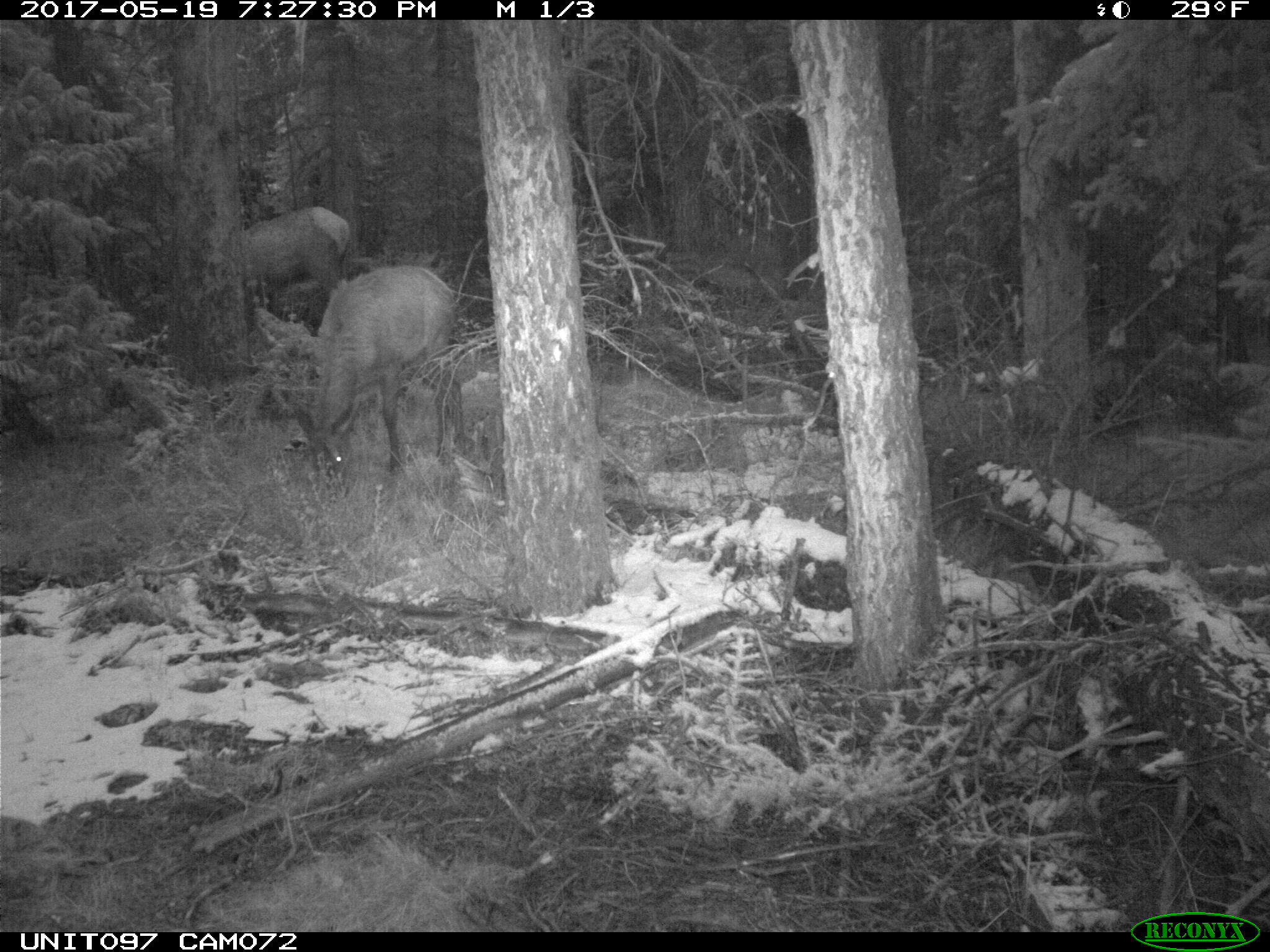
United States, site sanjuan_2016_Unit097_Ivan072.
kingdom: Animalia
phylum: Chordata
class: Mammalia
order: Artiodactyla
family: Cervidae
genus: Cervus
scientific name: Cervus elaphus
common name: red deer